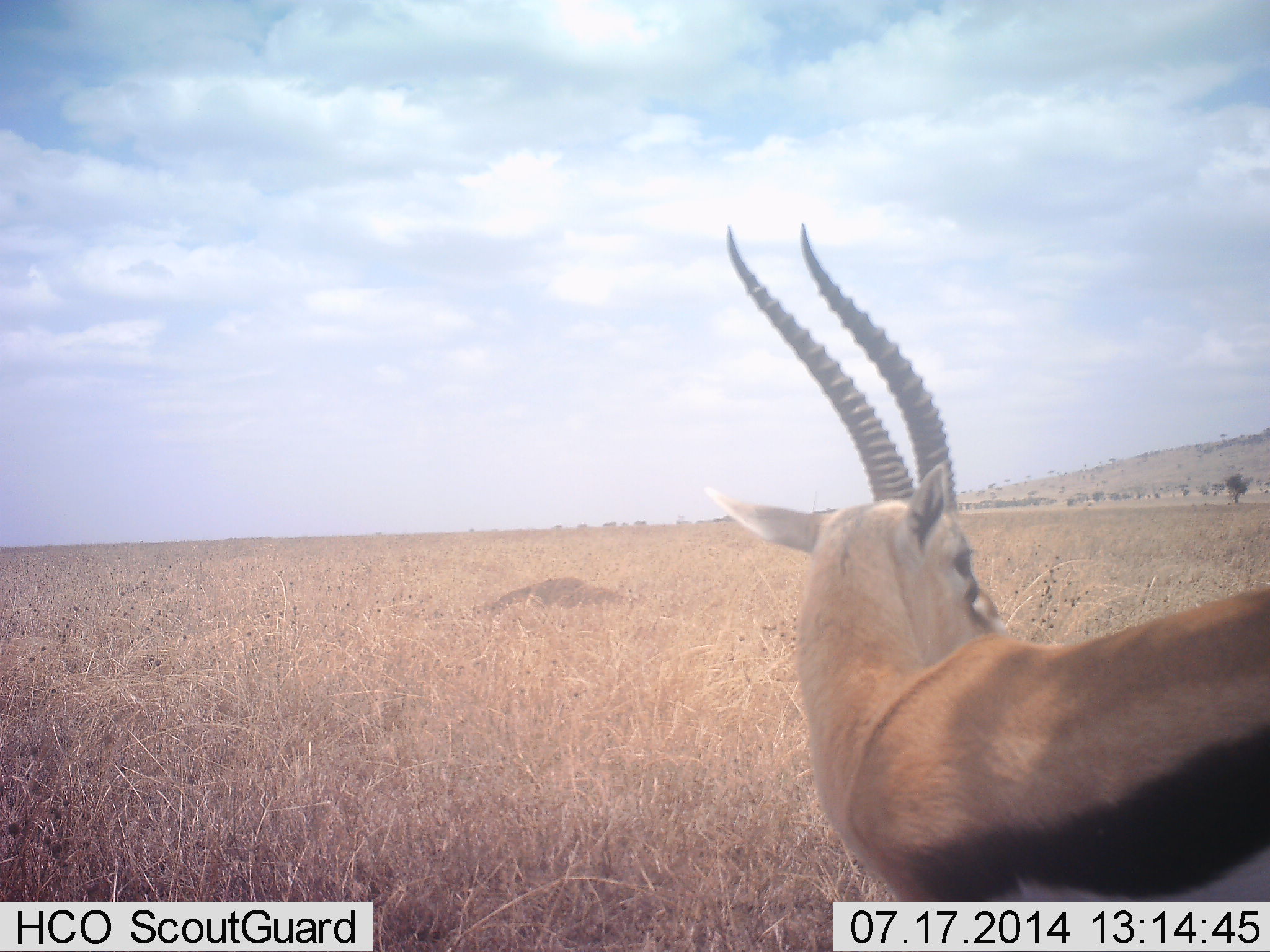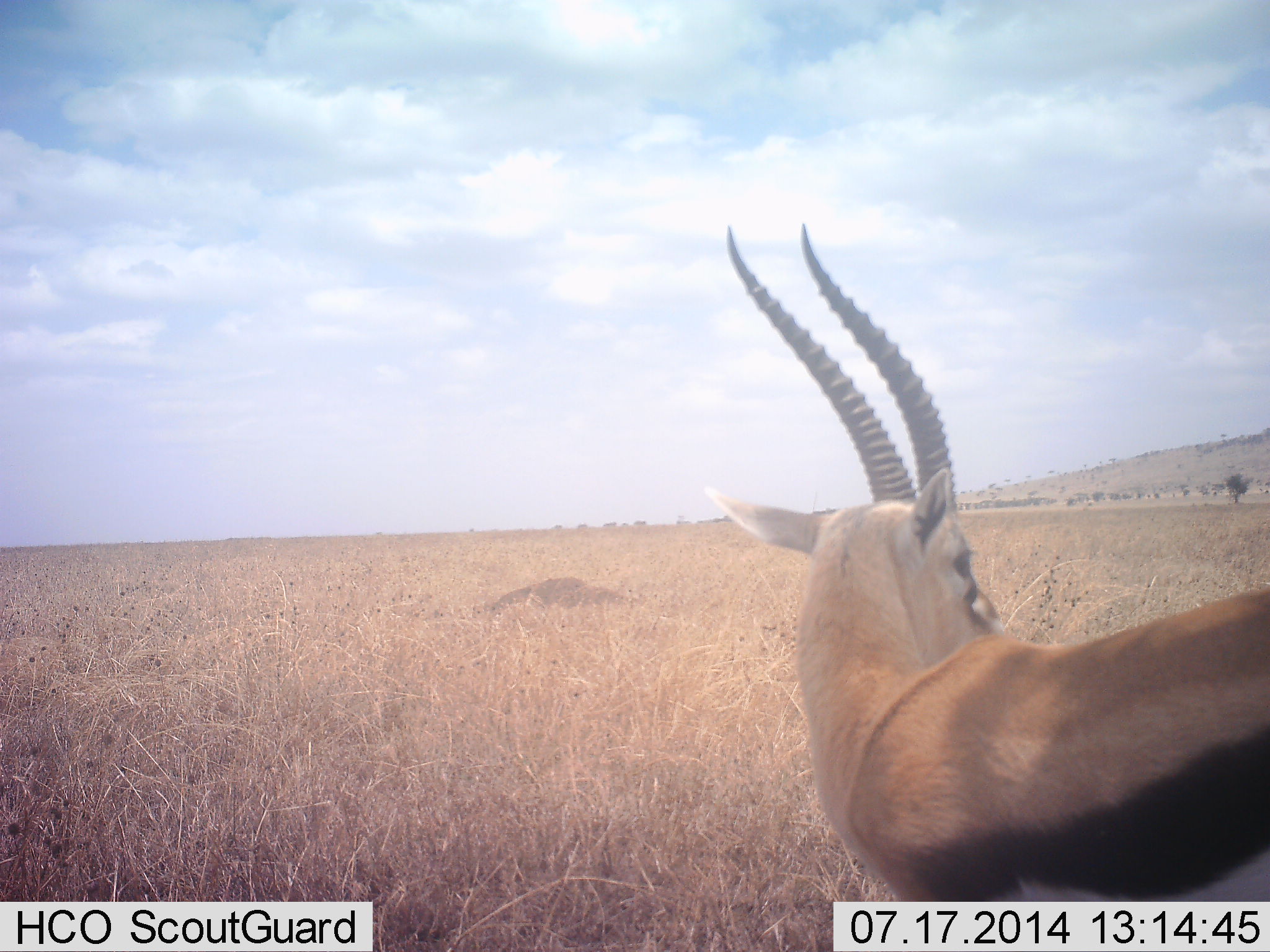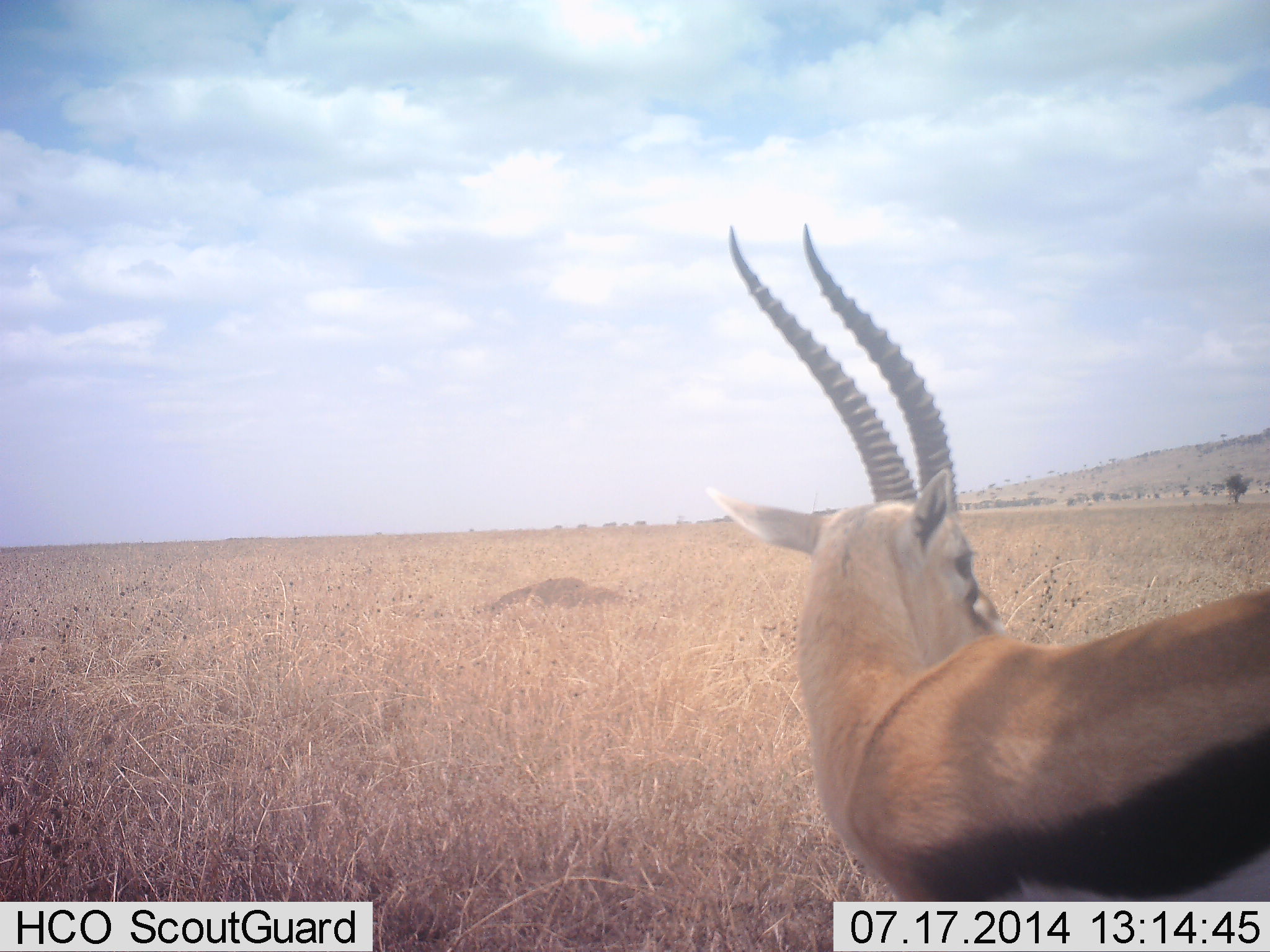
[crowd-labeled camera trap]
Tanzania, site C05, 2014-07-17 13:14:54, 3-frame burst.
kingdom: Animalia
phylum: Chordata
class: Mammalia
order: Artiodactyla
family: Bovidae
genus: Eudorcas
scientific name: Eudorcas thomsonii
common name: thomson's gazelle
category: gazellethomsons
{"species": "gazellethomsons (thomson's gazelle) (Eudorcas thomsonii)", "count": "1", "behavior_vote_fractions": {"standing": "100%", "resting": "0%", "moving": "0%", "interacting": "0%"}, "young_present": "0%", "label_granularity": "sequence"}